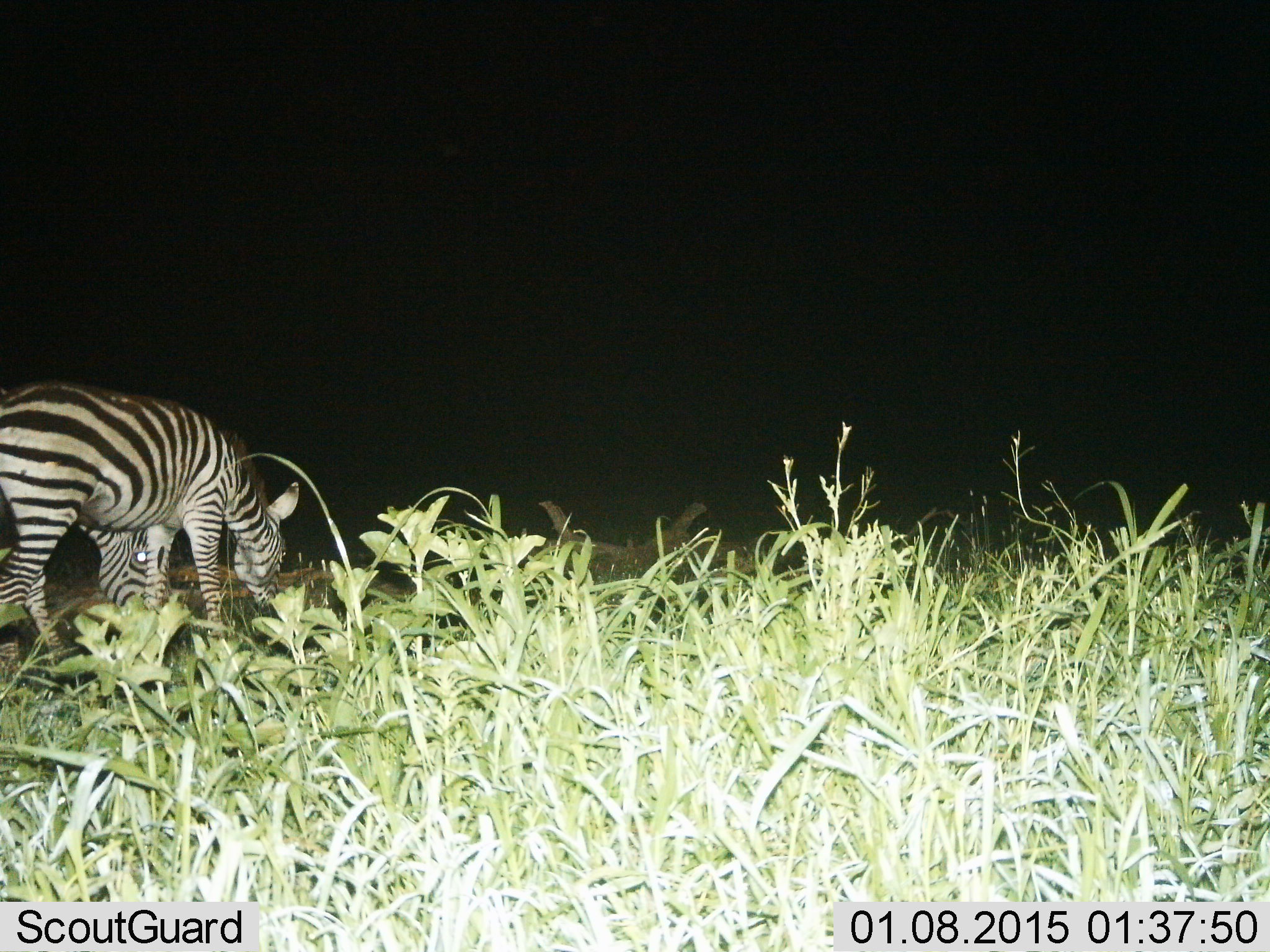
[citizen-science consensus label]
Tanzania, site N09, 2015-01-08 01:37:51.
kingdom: Animalia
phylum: Chordata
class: Mammalia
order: Perissodactyla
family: Equidae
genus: Equus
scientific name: Equus quagga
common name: plains zebra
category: zebra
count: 2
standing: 40%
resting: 10%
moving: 10%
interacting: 0%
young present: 0%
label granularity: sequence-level